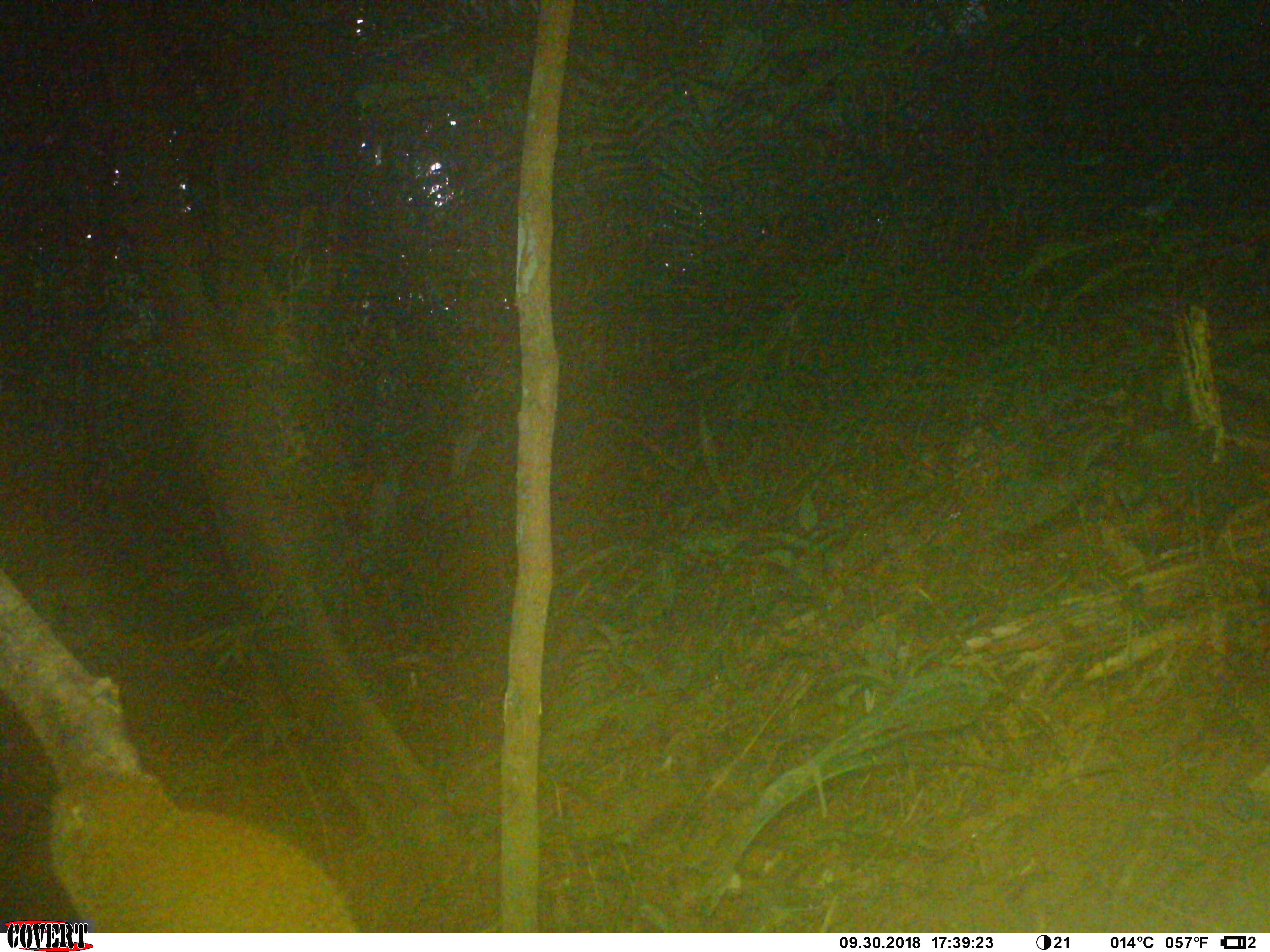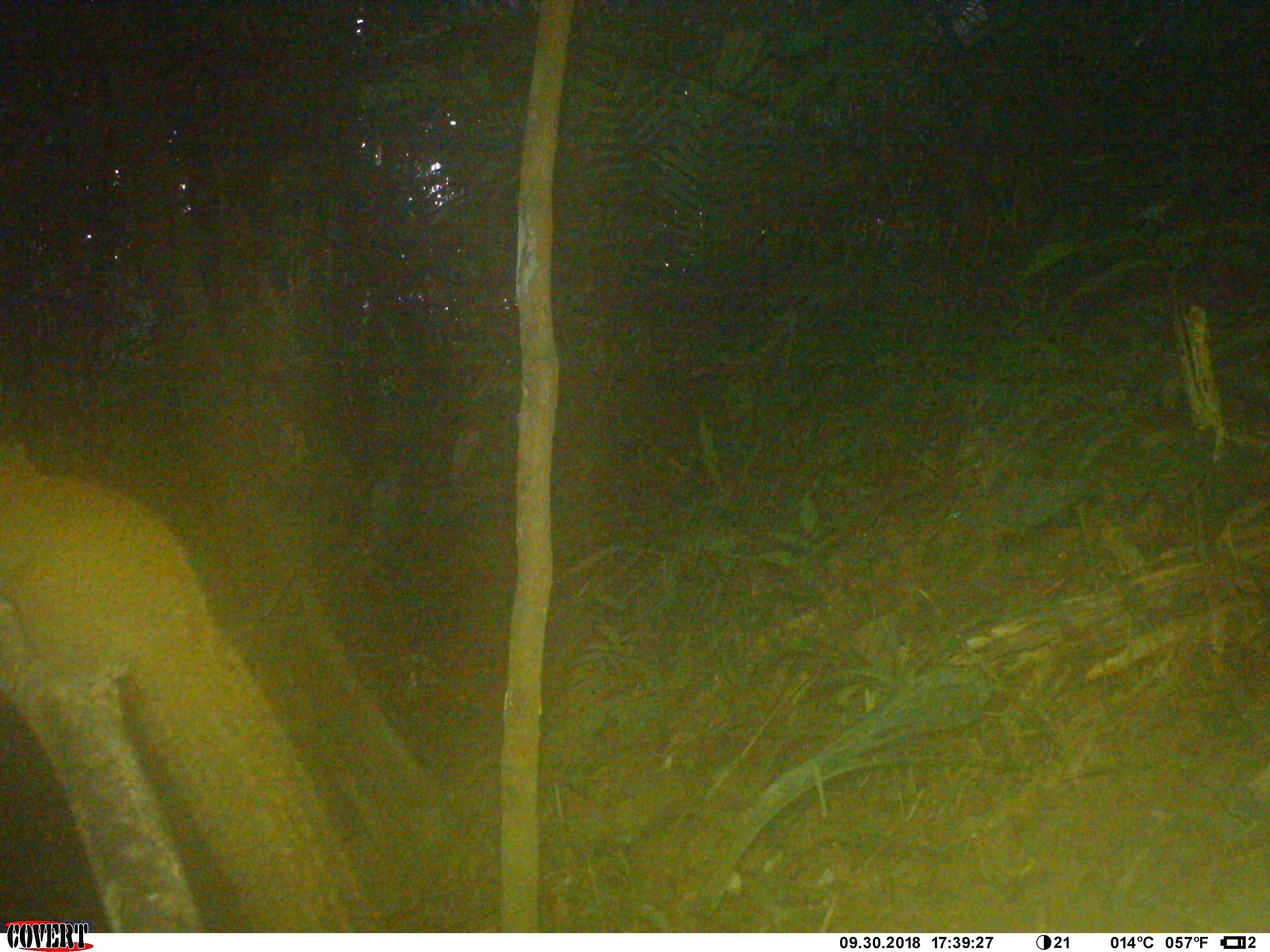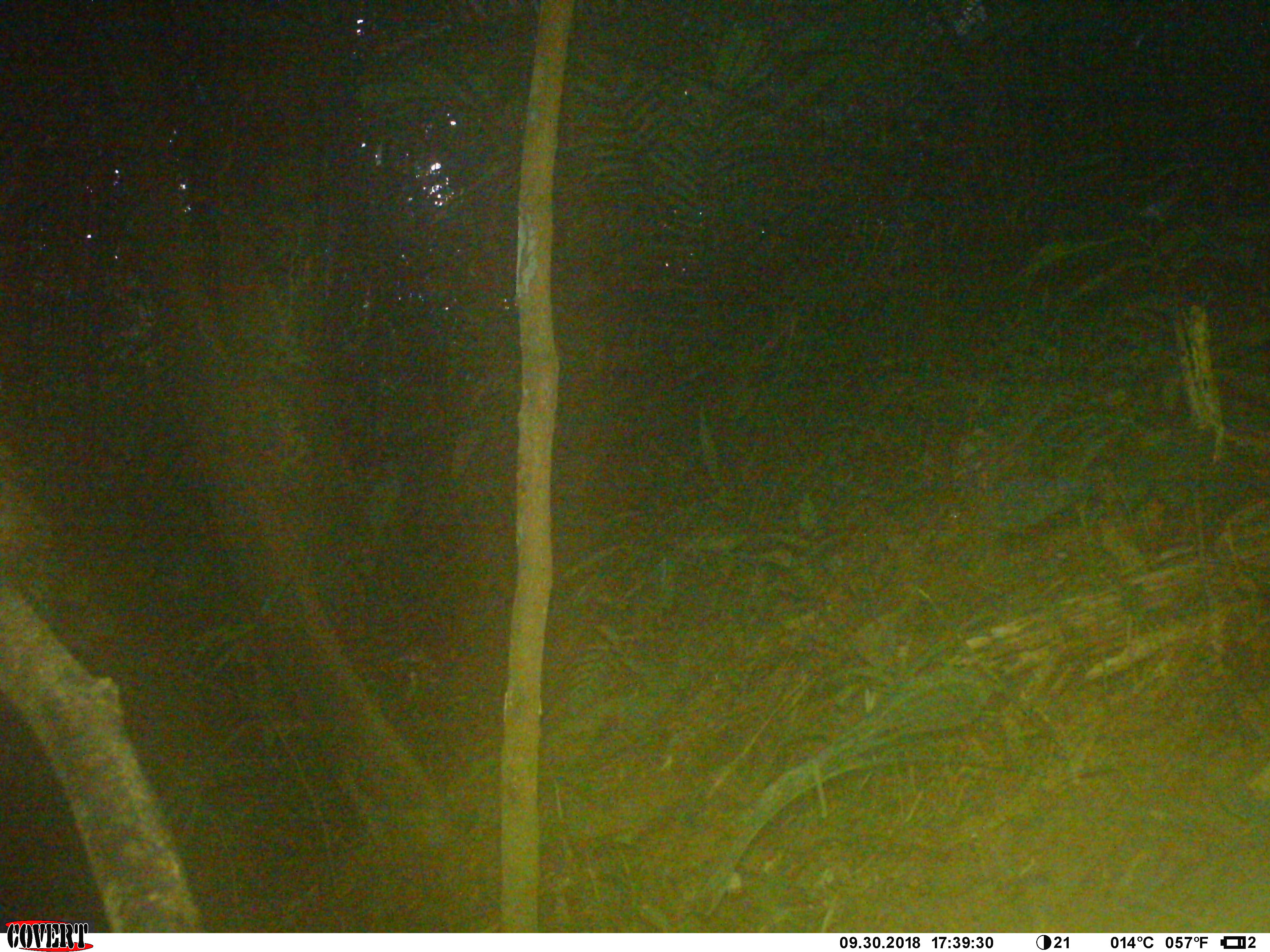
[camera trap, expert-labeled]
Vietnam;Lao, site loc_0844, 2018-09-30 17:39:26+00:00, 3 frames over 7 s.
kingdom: Animalia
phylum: Chordata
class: Mammalia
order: Rodentia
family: Sciuridae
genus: Sciurus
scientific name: Sciurus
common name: squirrel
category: unidentified squirrel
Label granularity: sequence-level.